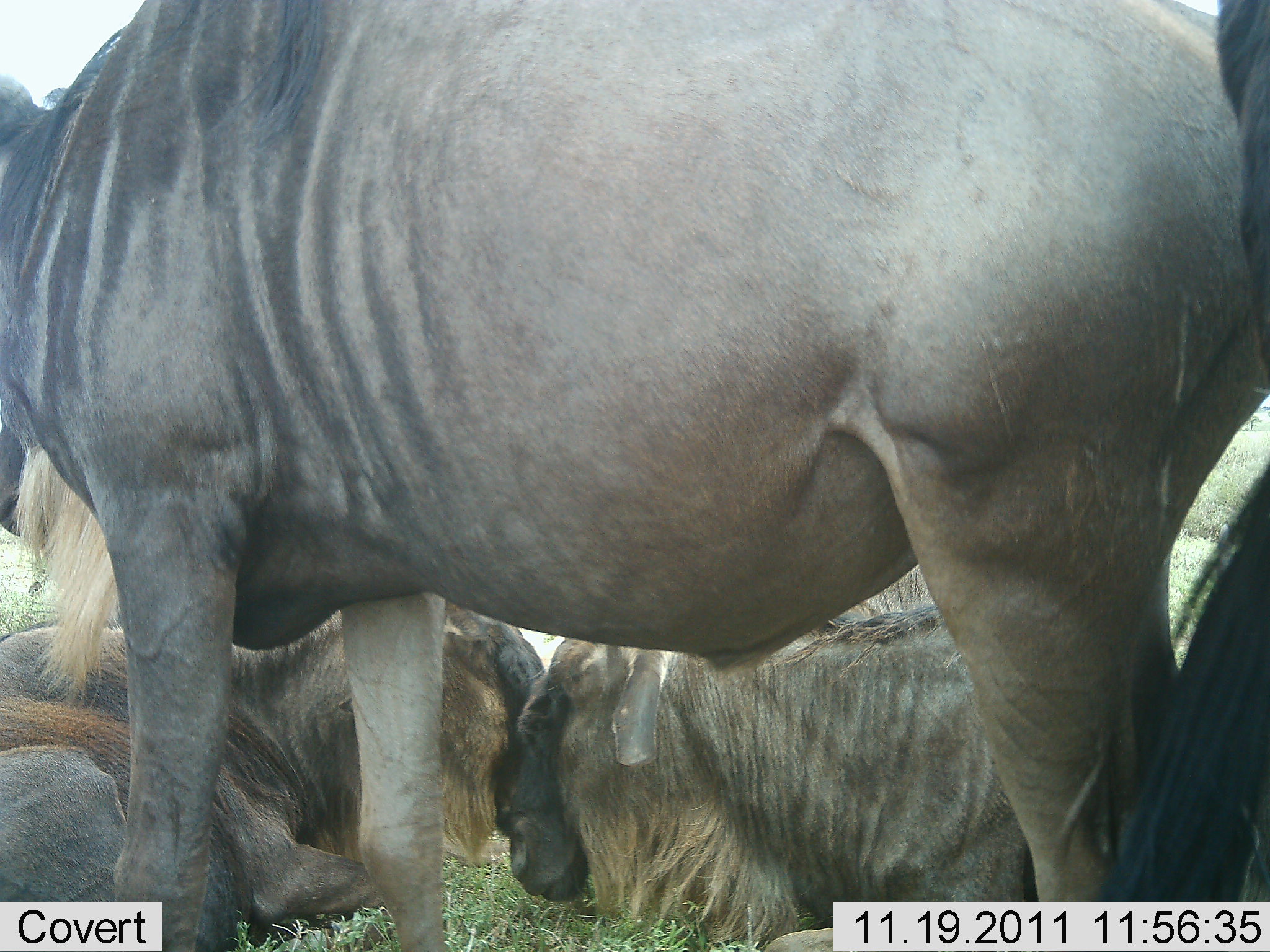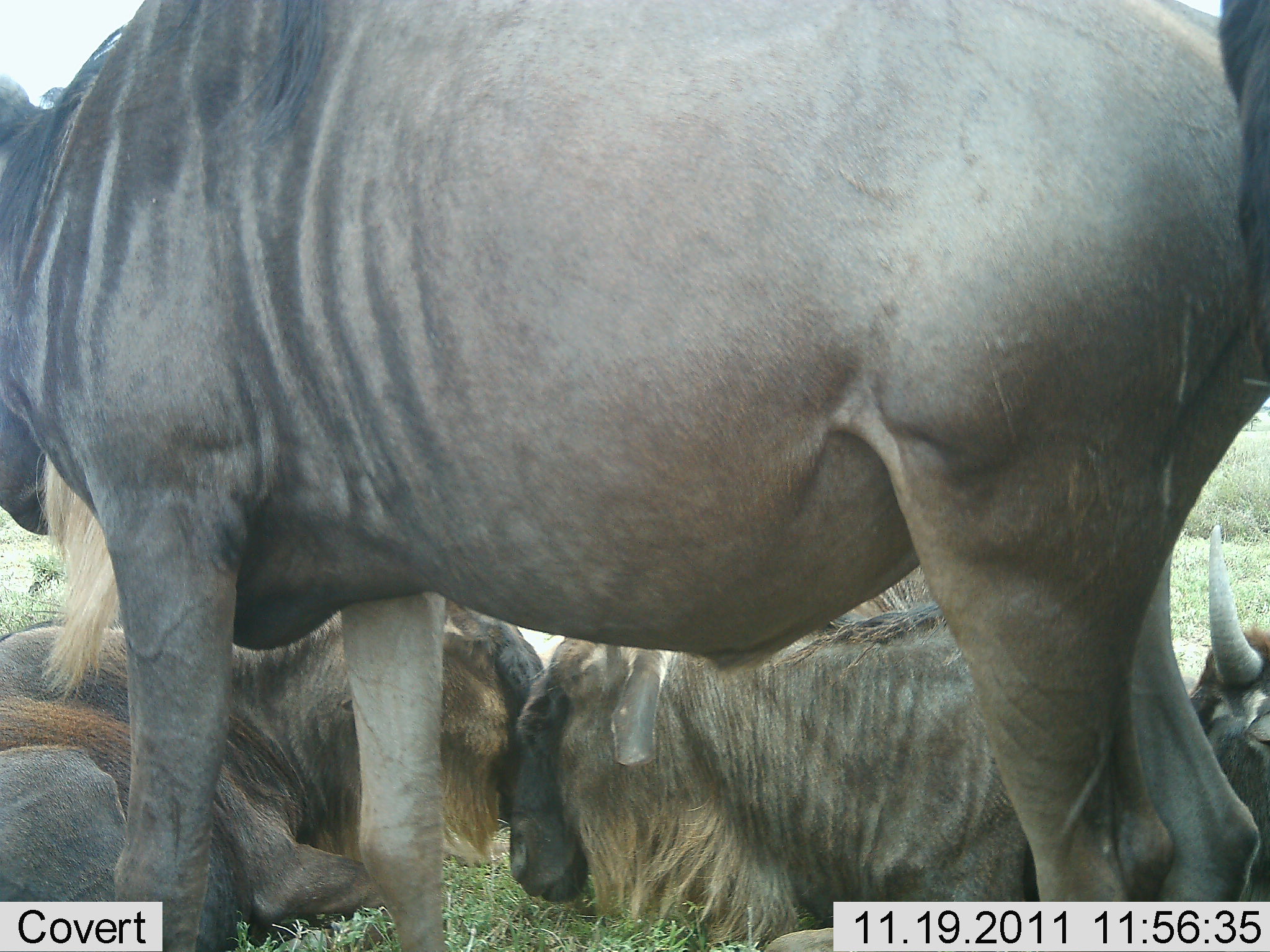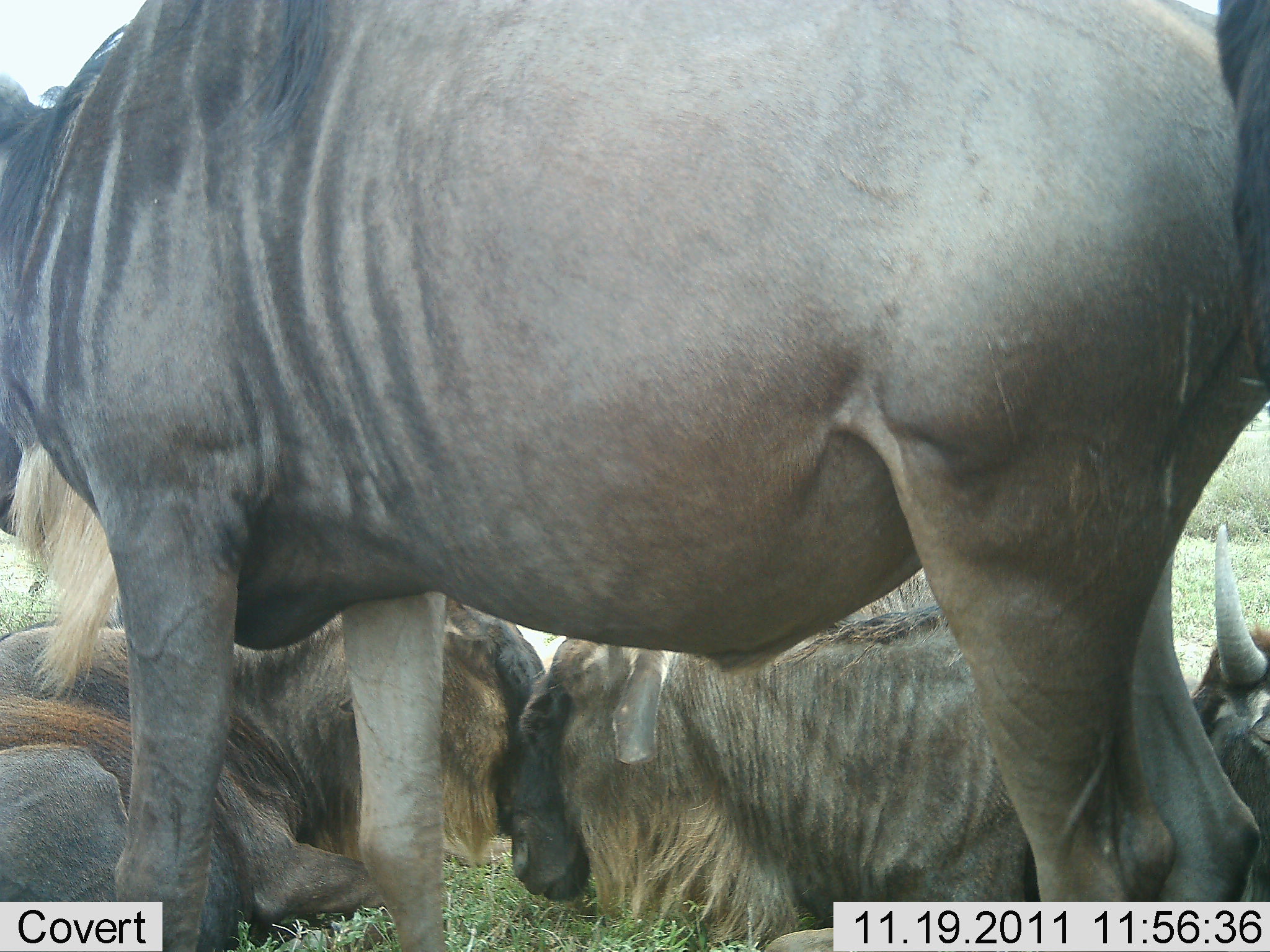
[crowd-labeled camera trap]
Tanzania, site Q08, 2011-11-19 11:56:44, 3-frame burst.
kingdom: Animalia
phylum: Chordata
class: Mammalia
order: Artiodactyla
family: Bovidae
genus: Connochaetes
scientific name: Connochaetes taurinus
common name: blue wildebeest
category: wildebeest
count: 4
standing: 70%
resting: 100%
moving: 0%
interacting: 10%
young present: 0%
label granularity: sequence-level